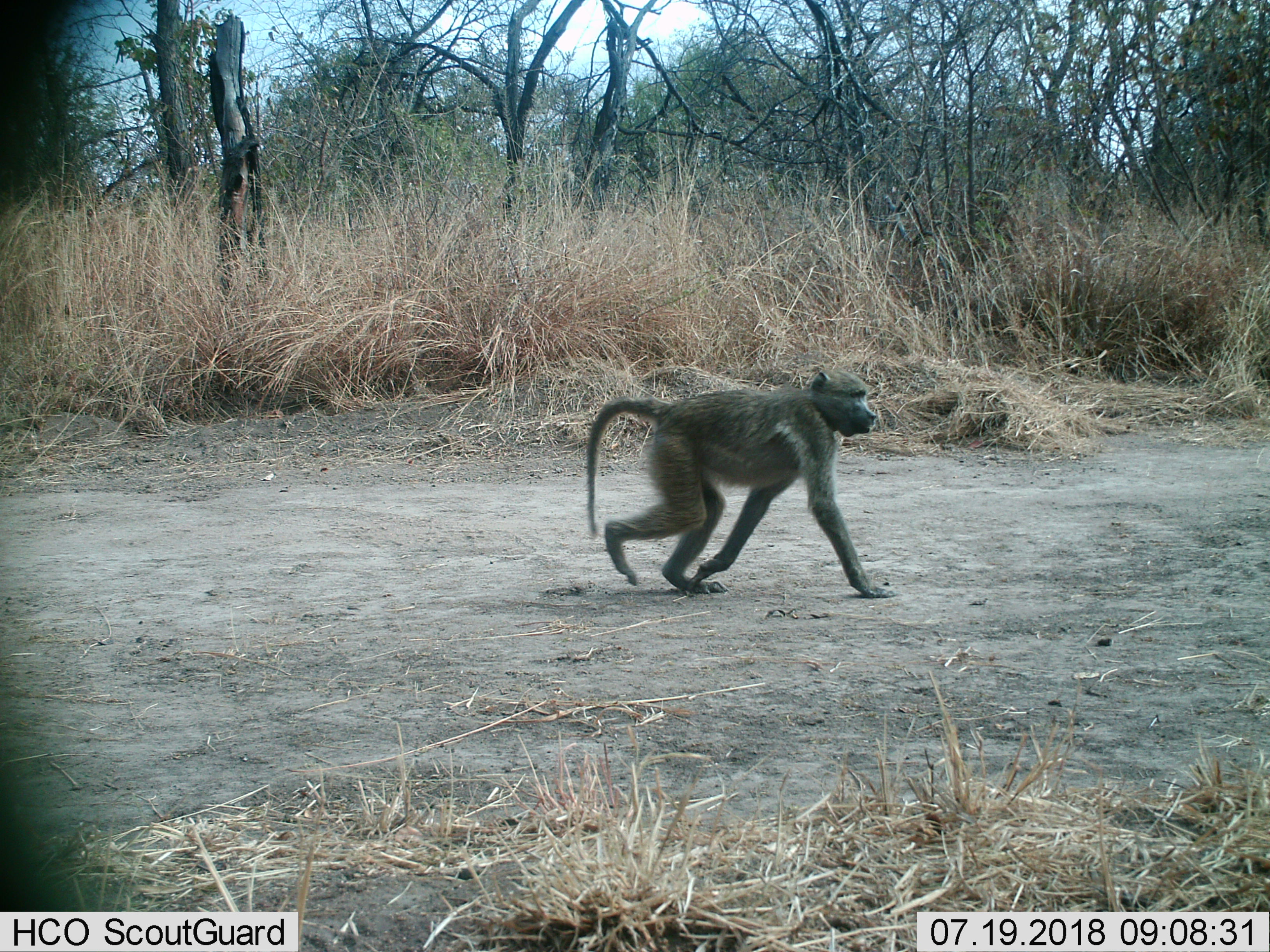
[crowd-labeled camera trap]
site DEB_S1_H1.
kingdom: Animalia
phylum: Chordata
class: Mammalia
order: Primates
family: Cercopithecidae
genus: Papio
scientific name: Papio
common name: baboon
Baboon (Papio), count 1. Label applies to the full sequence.